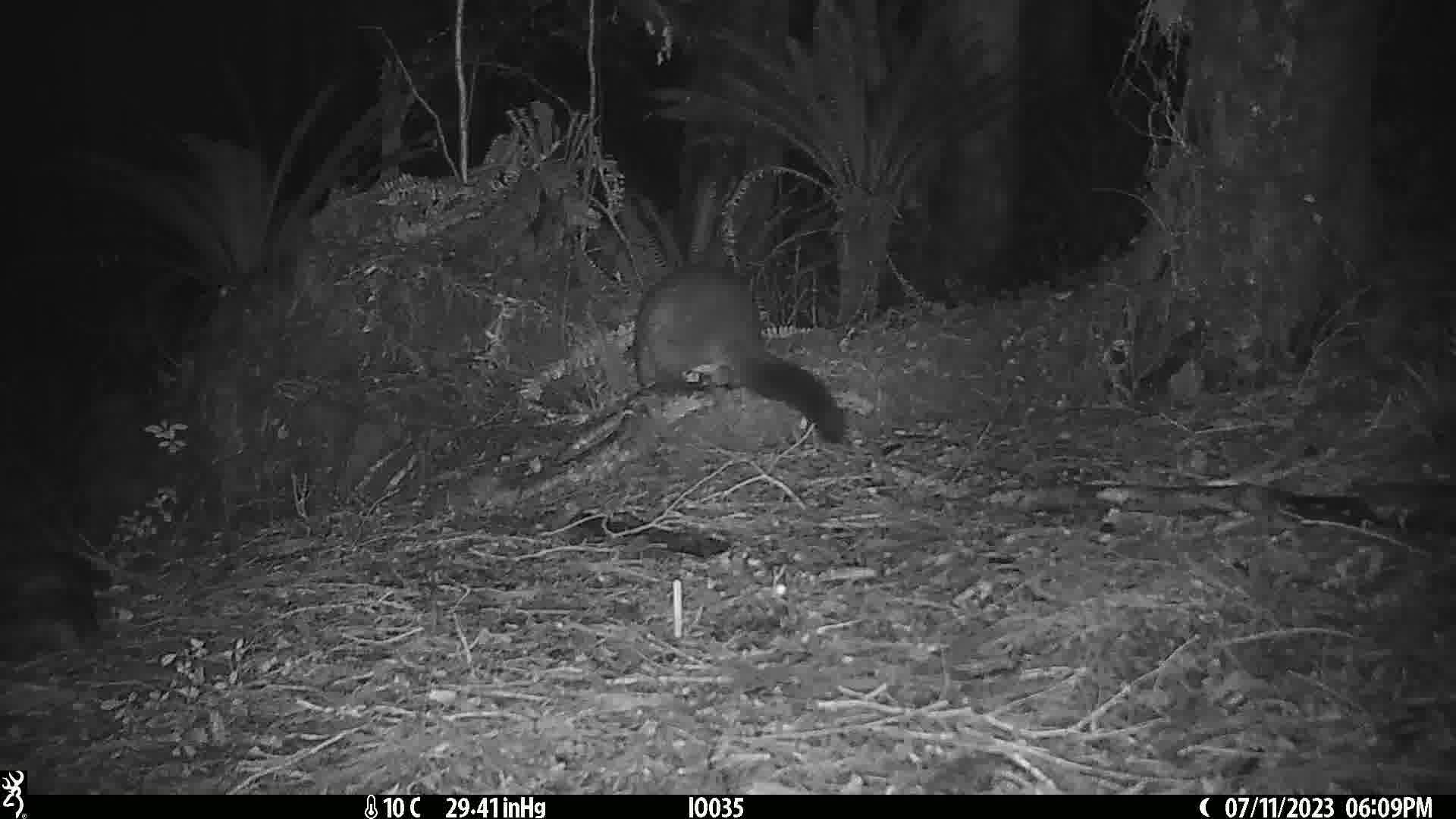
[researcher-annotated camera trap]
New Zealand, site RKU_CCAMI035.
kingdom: Animalia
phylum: Chordata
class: Mammalia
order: Diprotodontia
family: Phalangeridae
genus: Trichosurus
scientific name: Trichosurus vulpecula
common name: common brushtail possum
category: possum